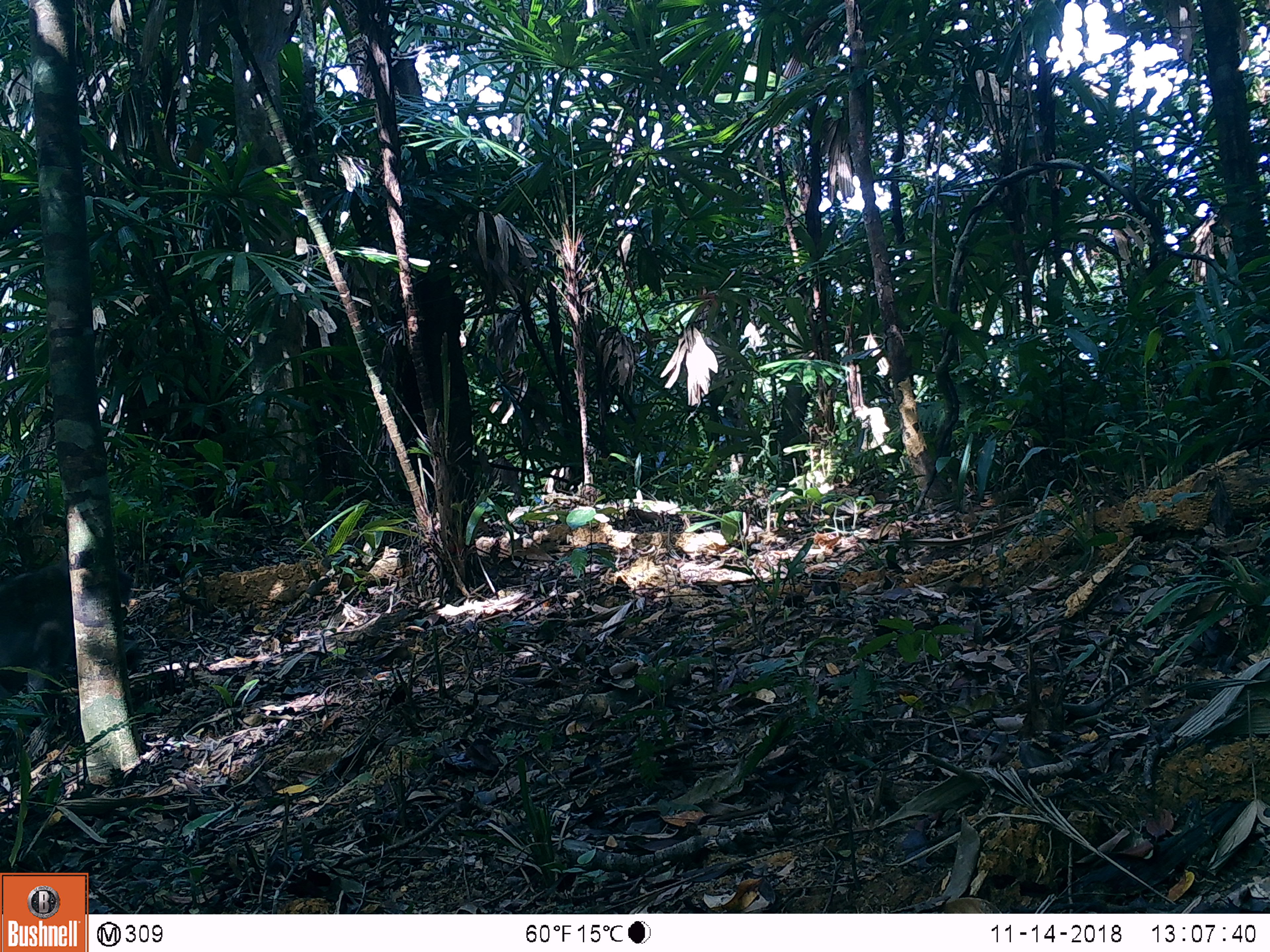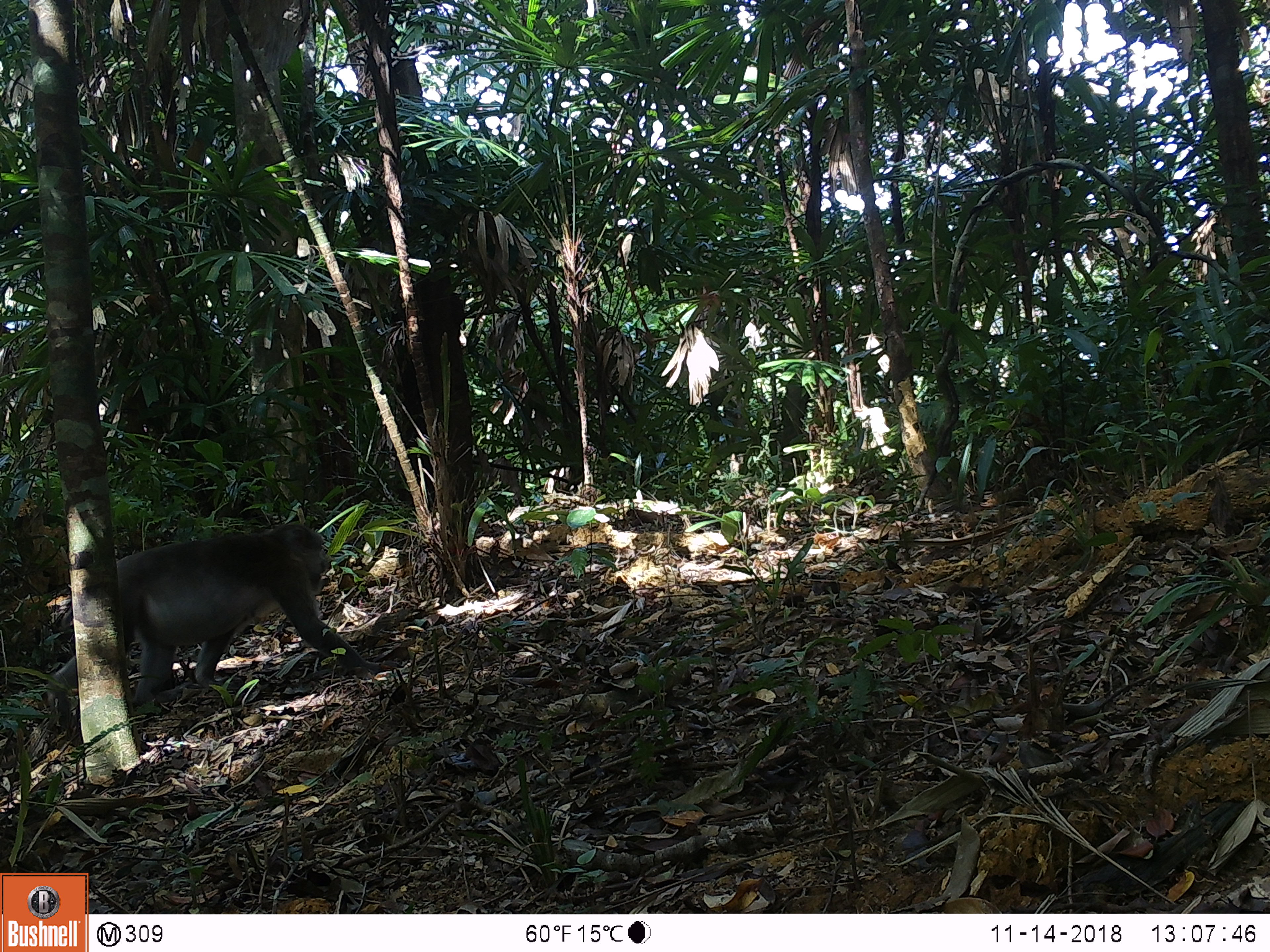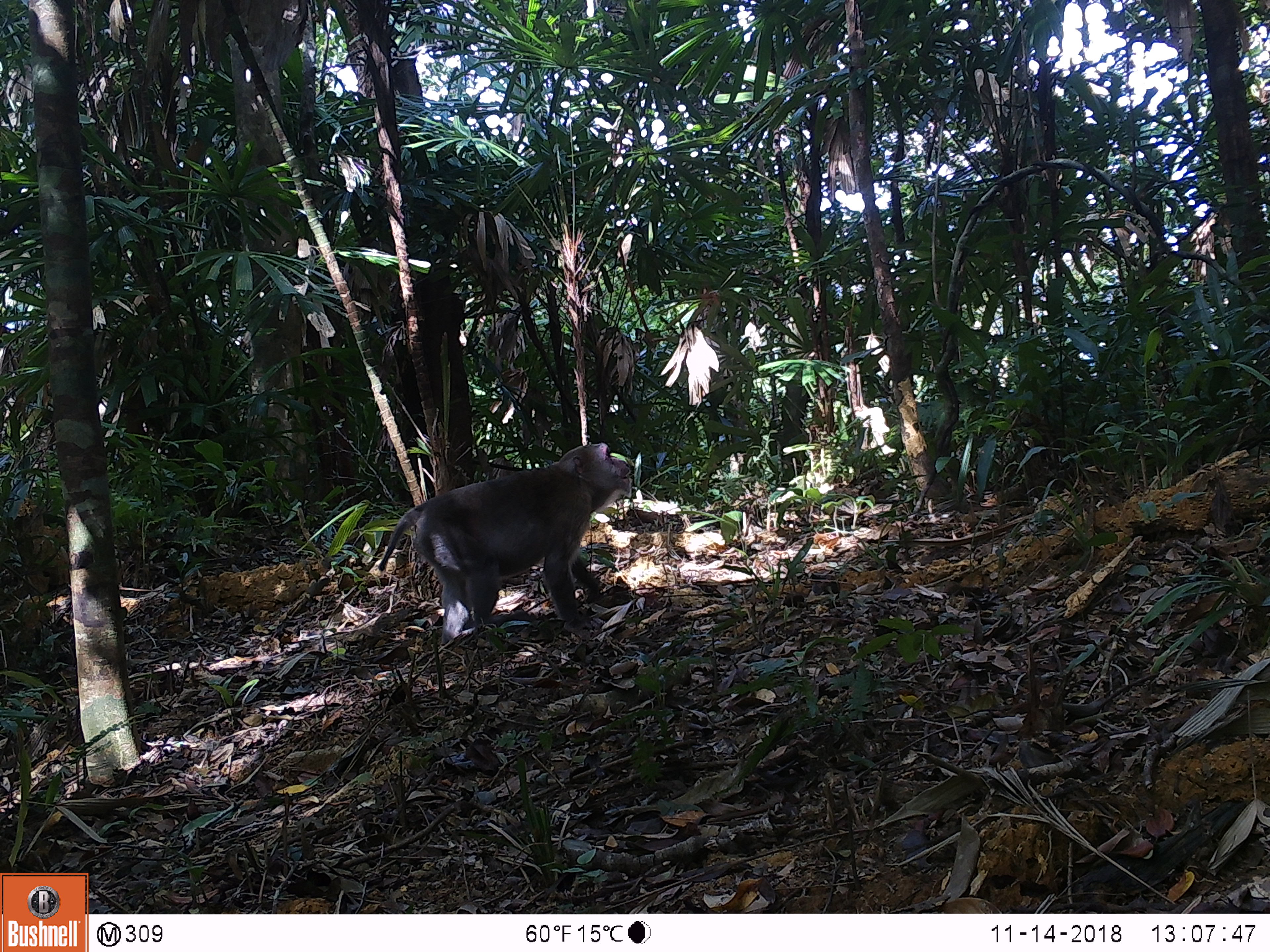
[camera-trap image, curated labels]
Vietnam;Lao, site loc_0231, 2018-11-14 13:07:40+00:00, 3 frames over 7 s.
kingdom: Animalia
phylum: Chordata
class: Mammalia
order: Primates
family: Cercopithecidae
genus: Macaca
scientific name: Macaca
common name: macaques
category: assam or rhesus macaque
Assam or rhesus macaque (macaques) (Macaca). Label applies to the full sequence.